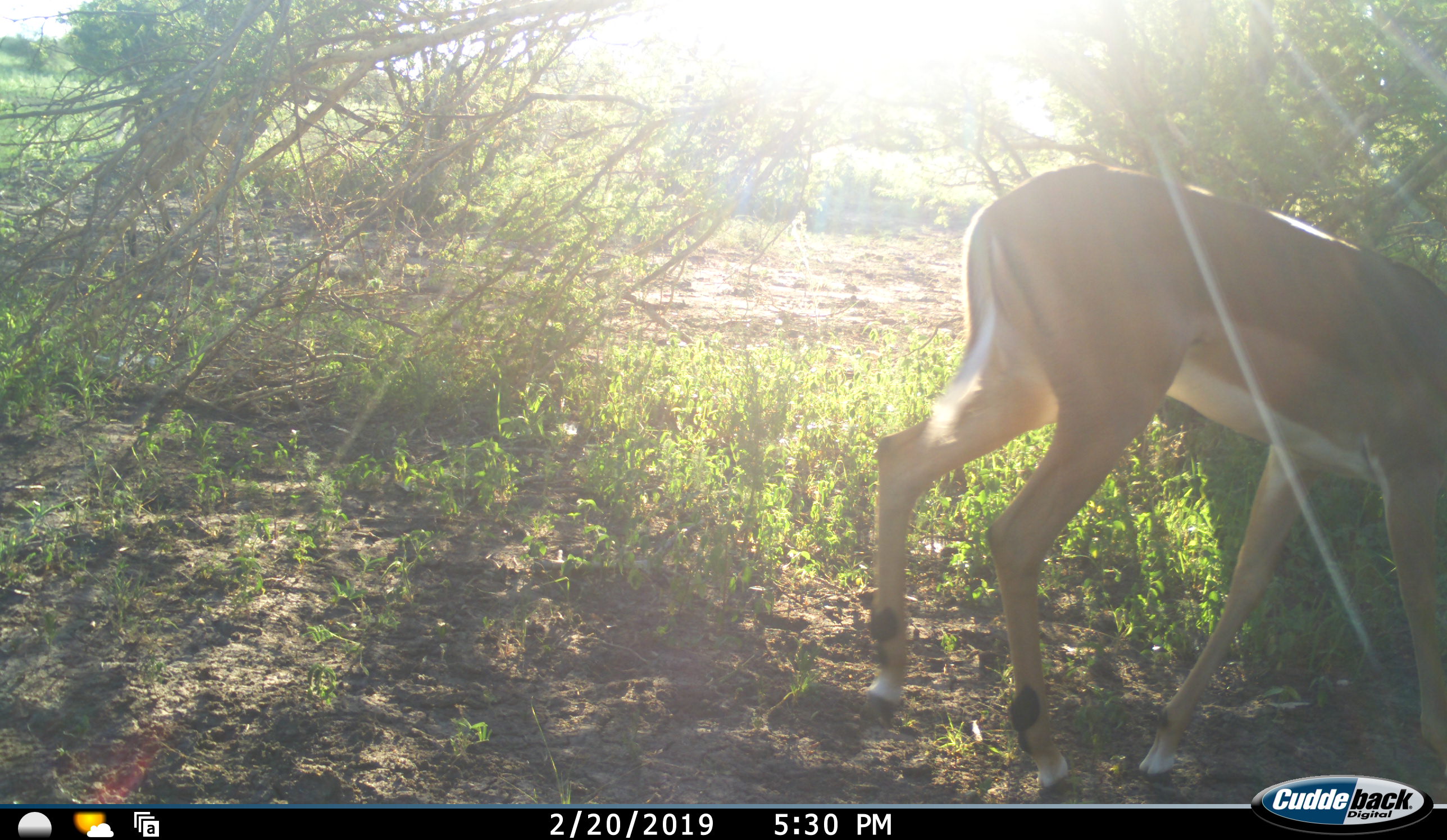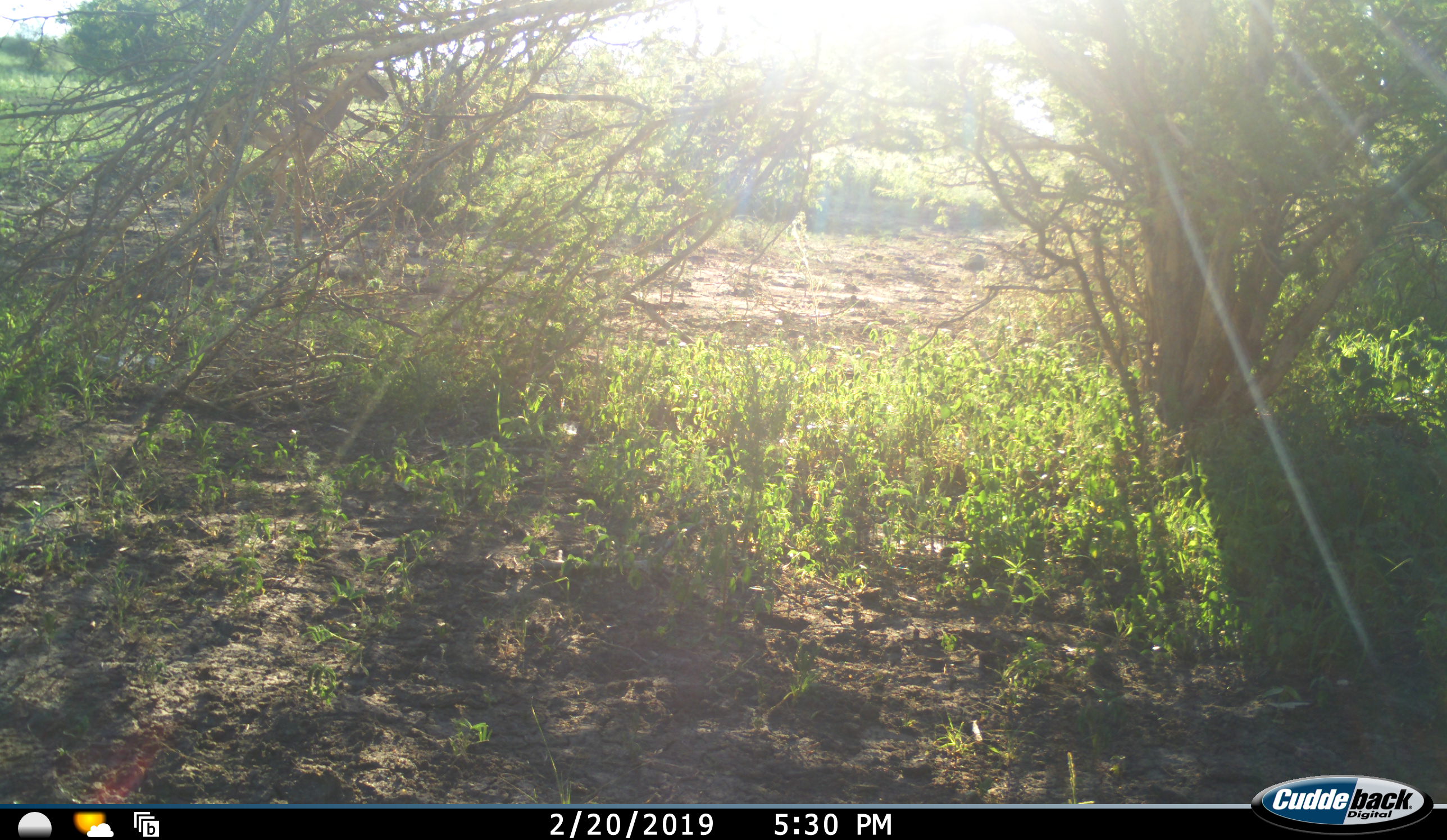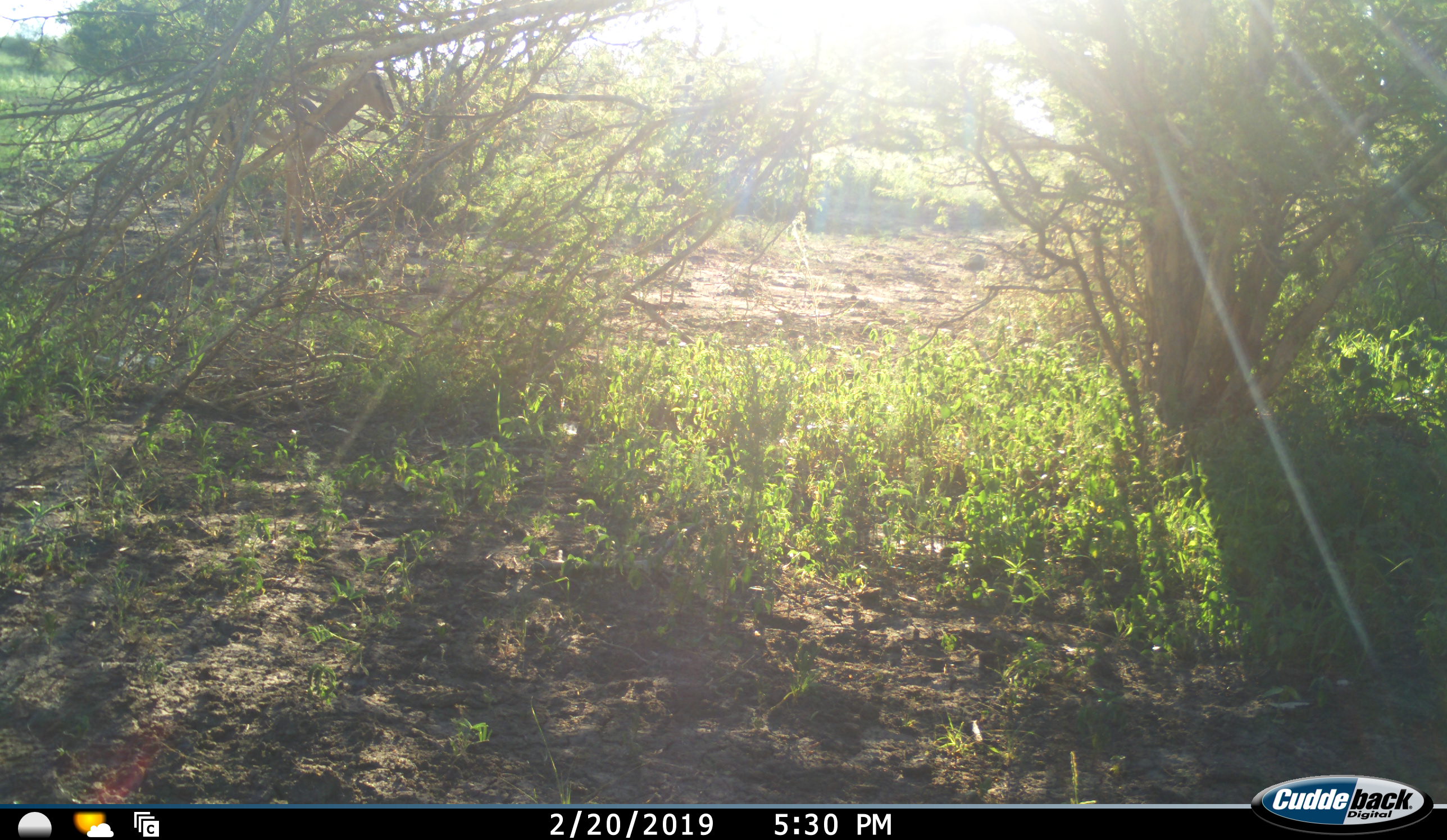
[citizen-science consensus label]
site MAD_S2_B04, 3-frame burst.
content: unidentified animal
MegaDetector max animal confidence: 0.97